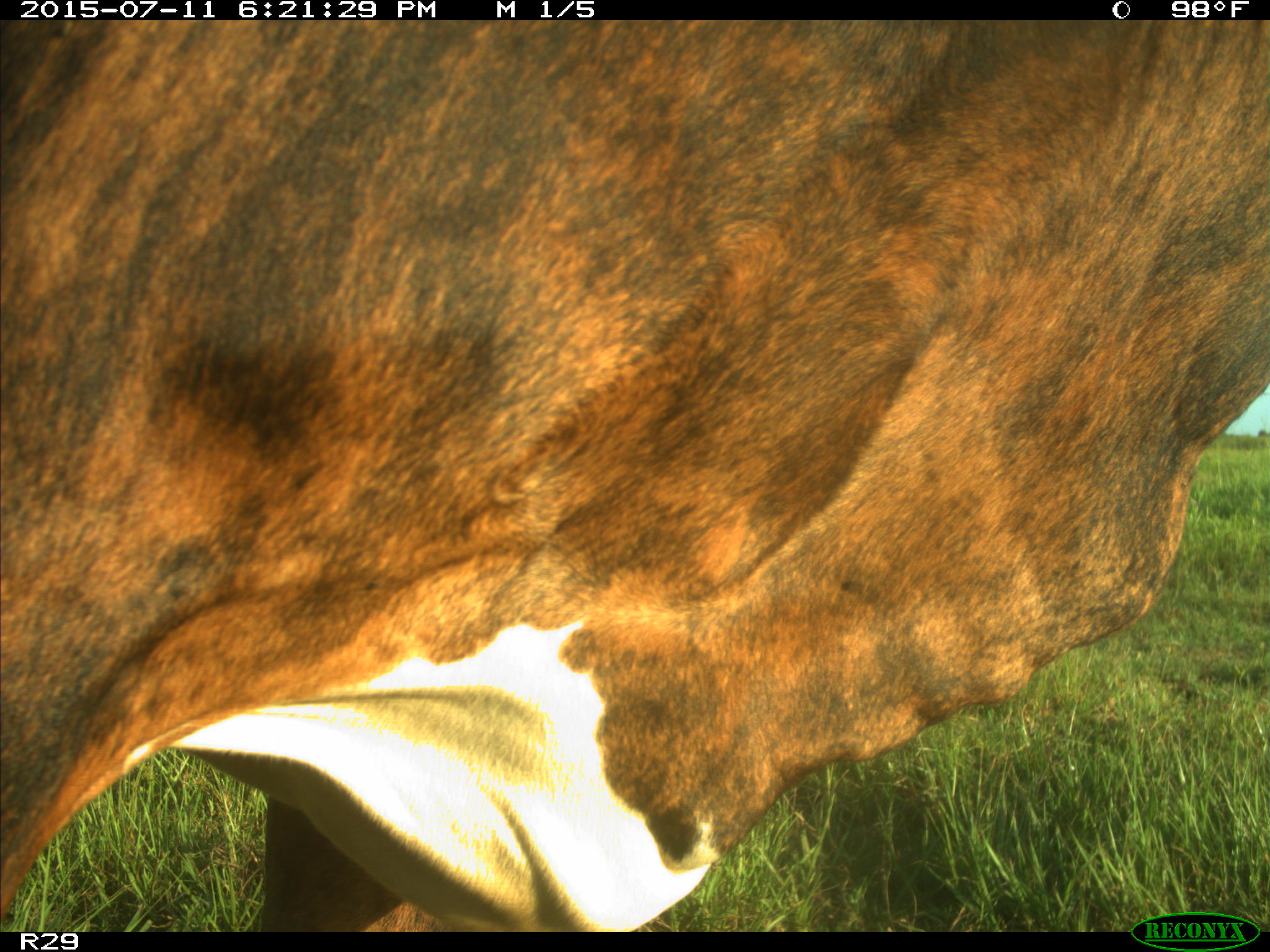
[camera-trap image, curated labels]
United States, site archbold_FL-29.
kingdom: Animalia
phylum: Chordata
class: Mammalia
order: Artiodactyla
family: Bovidae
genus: Bos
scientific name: Bos taurus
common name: domestic cow